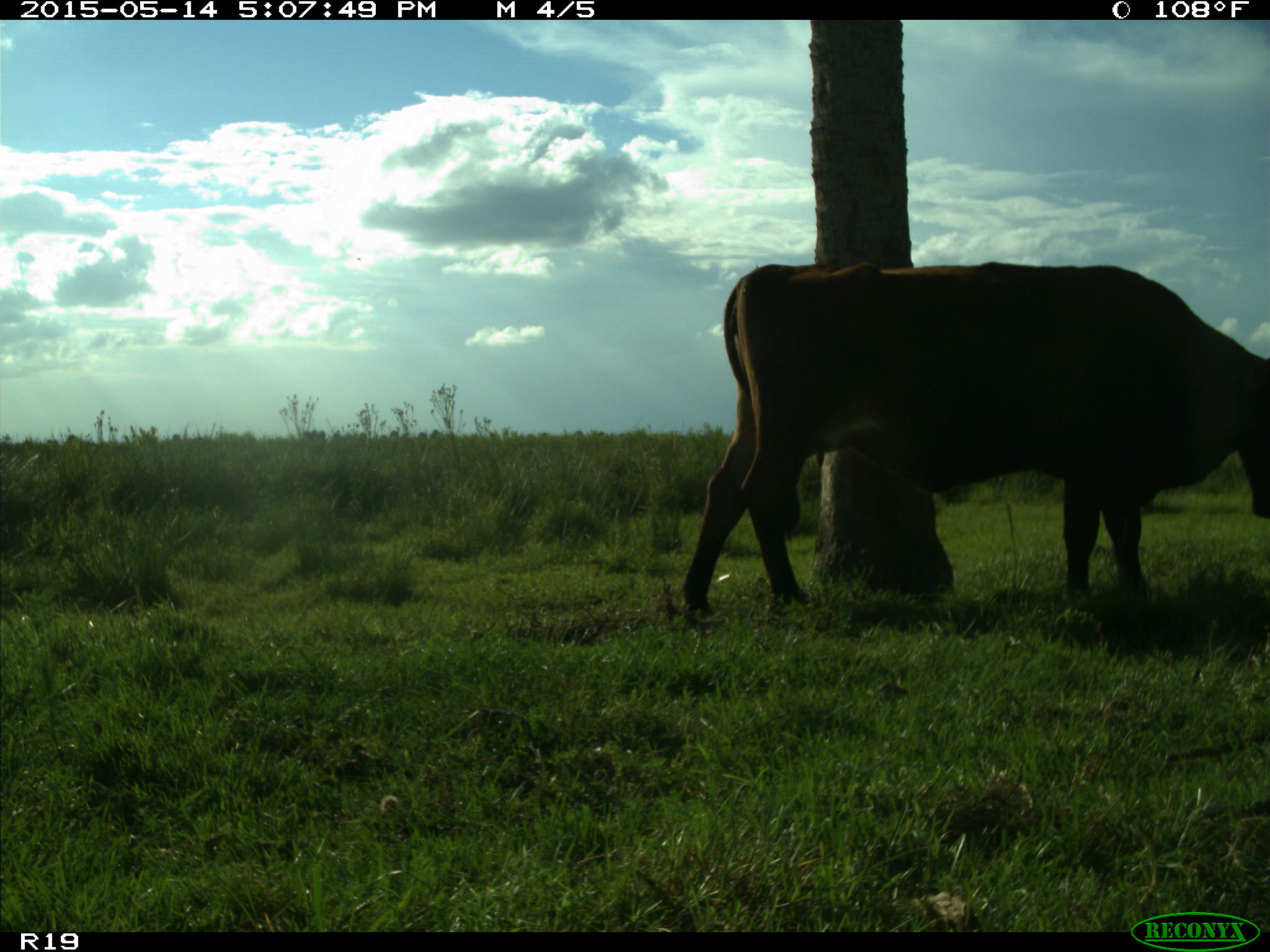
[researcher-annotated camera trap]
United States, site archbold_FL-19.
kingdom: Animalia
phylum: Chordata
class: Mammalia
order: Artiodactyla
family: Bovidae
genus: Bos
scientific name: Bos taurus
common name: domestic cow